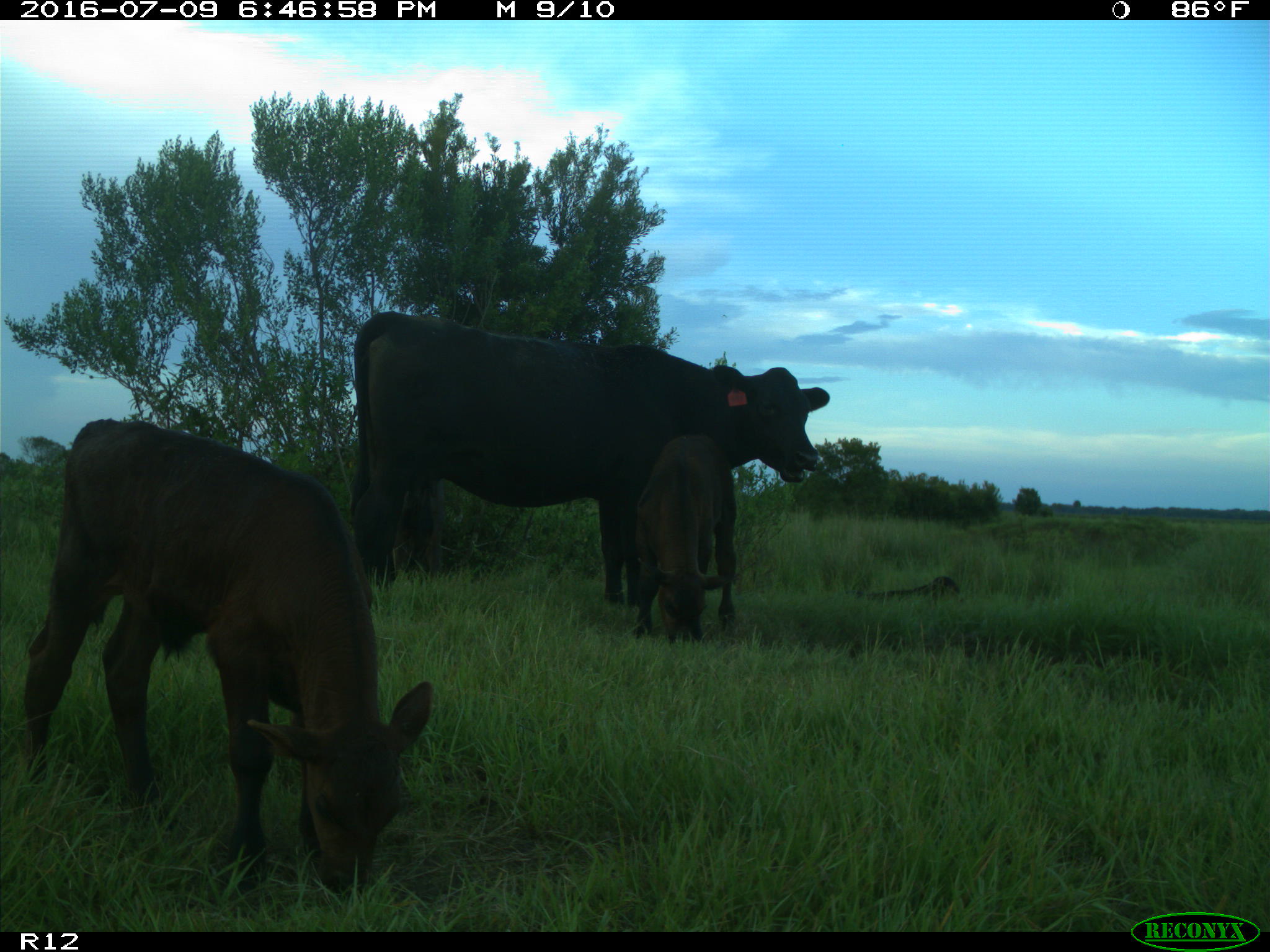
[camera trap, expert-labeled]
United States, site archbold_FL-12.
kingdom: Animalia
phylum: Chordata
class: Mammalia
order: Artiodactyla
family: Bovidae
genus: Bos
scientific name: Bos taurus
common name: domestic cow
Bos taurus (domestic cow).